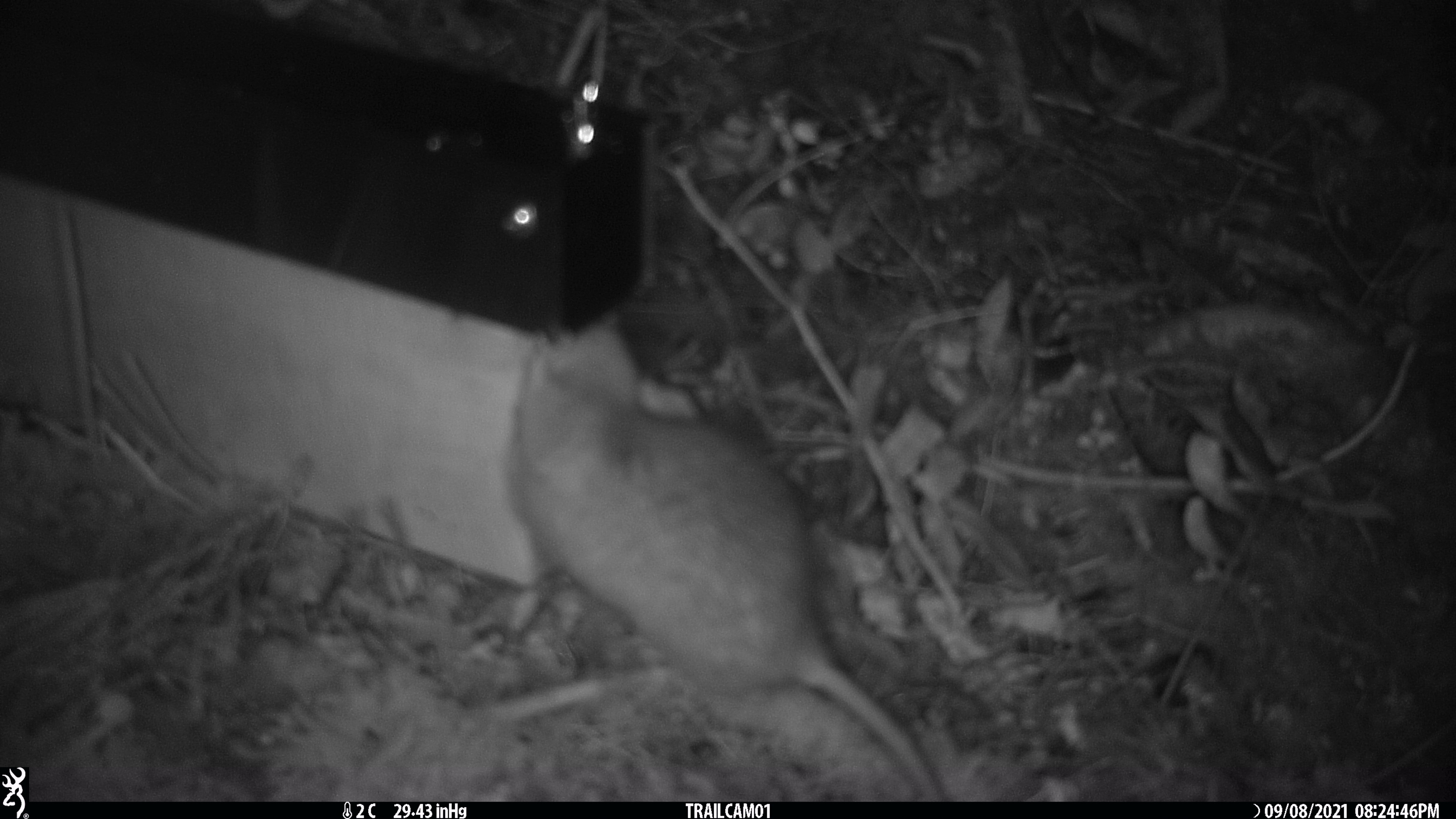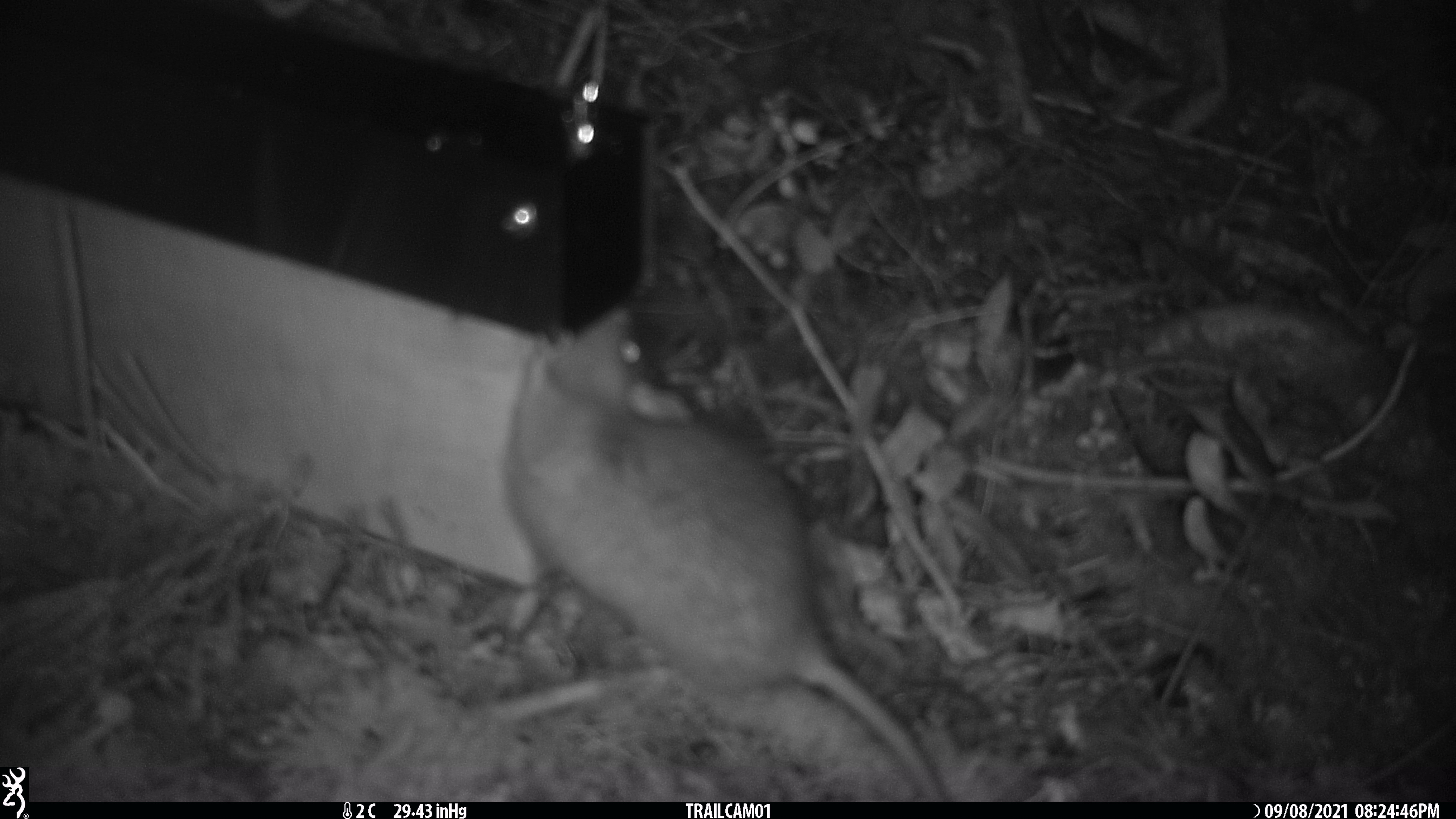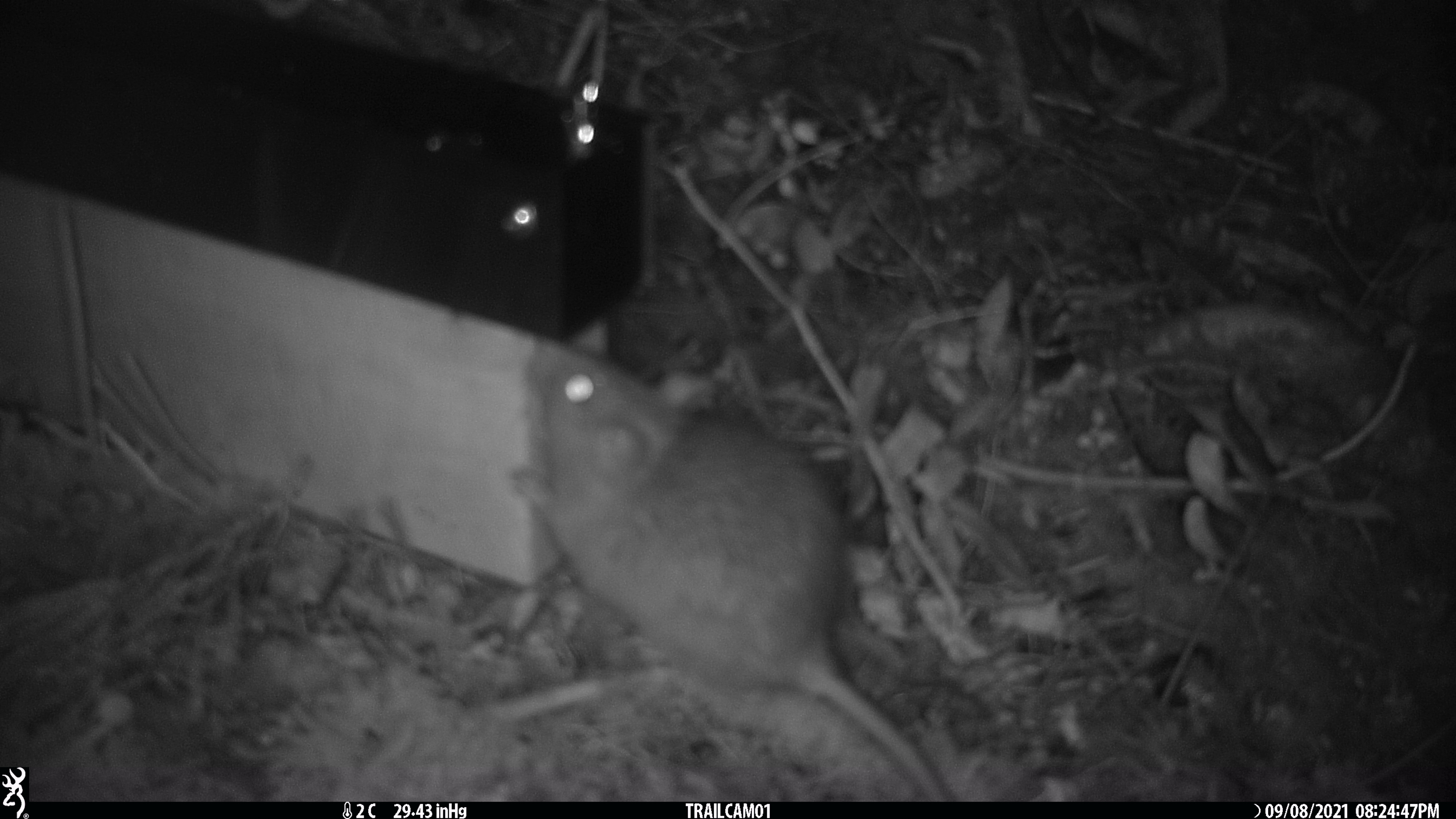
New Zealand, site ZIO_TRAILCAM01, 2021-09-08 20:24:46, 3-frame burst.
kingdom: Animalia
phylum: Chordata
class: Mammalia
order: Rodentia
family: Muridae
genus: Rattus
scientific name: Rattus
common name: rat